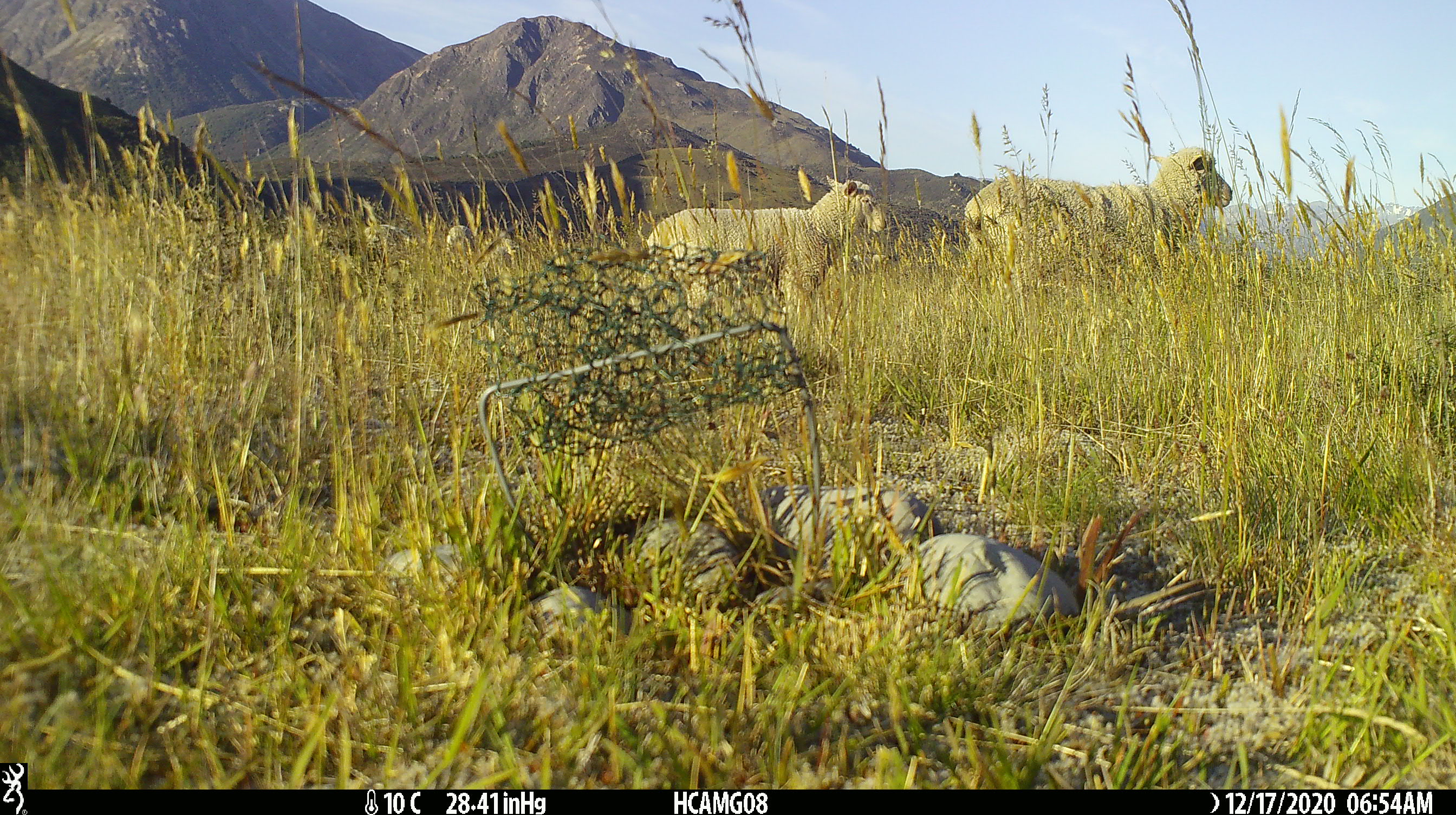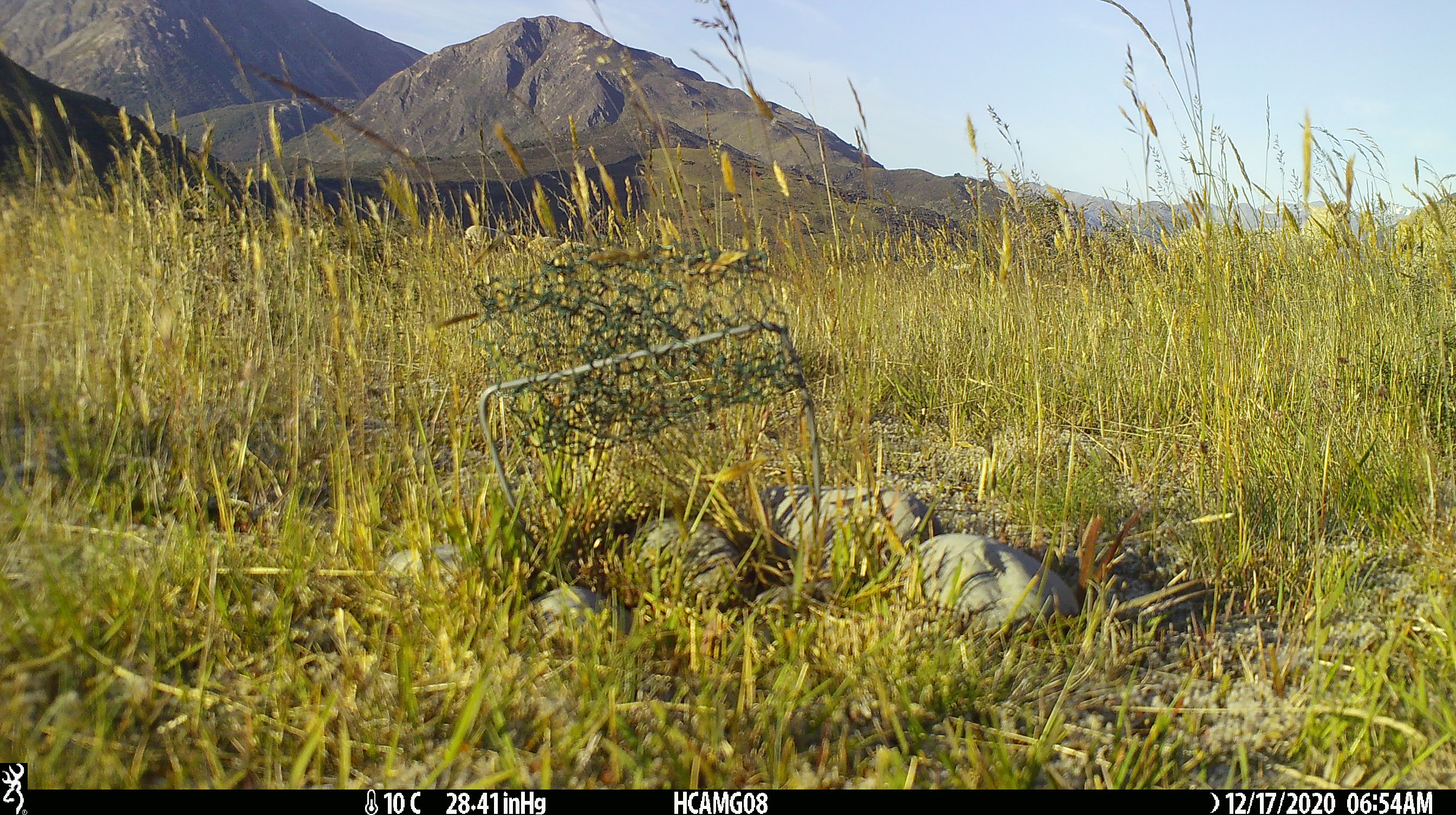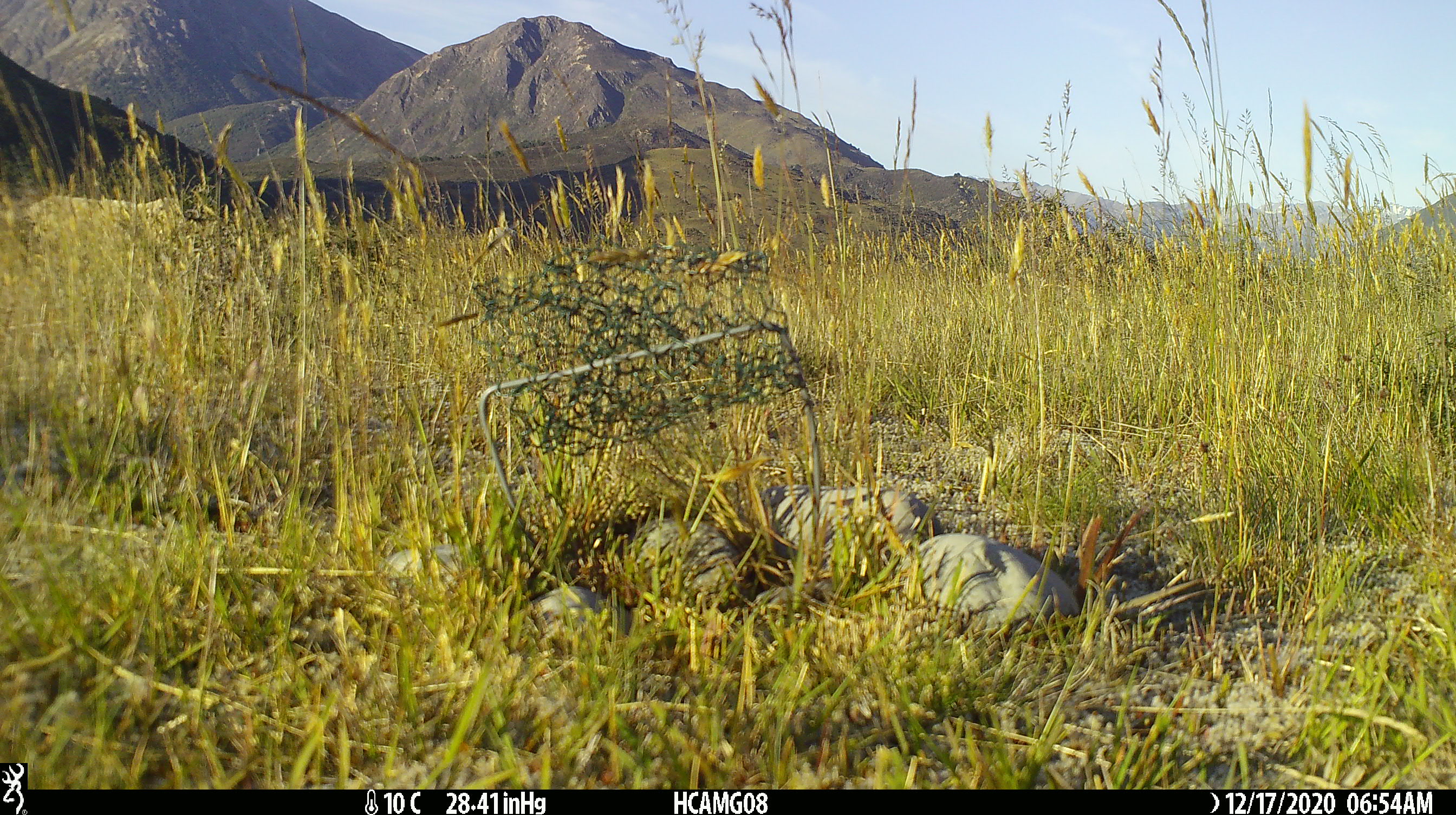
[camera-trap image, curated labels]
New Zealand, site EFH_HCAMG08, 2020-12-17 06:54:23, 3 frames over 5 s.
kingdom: Animalia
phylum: Chordata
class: Mammalia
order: Artiodactyla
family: Bovidae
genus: Ovis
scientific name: Ovis aries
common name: domestic sheep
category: sheep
Sheep (domestic sheep) (Ovis aries).